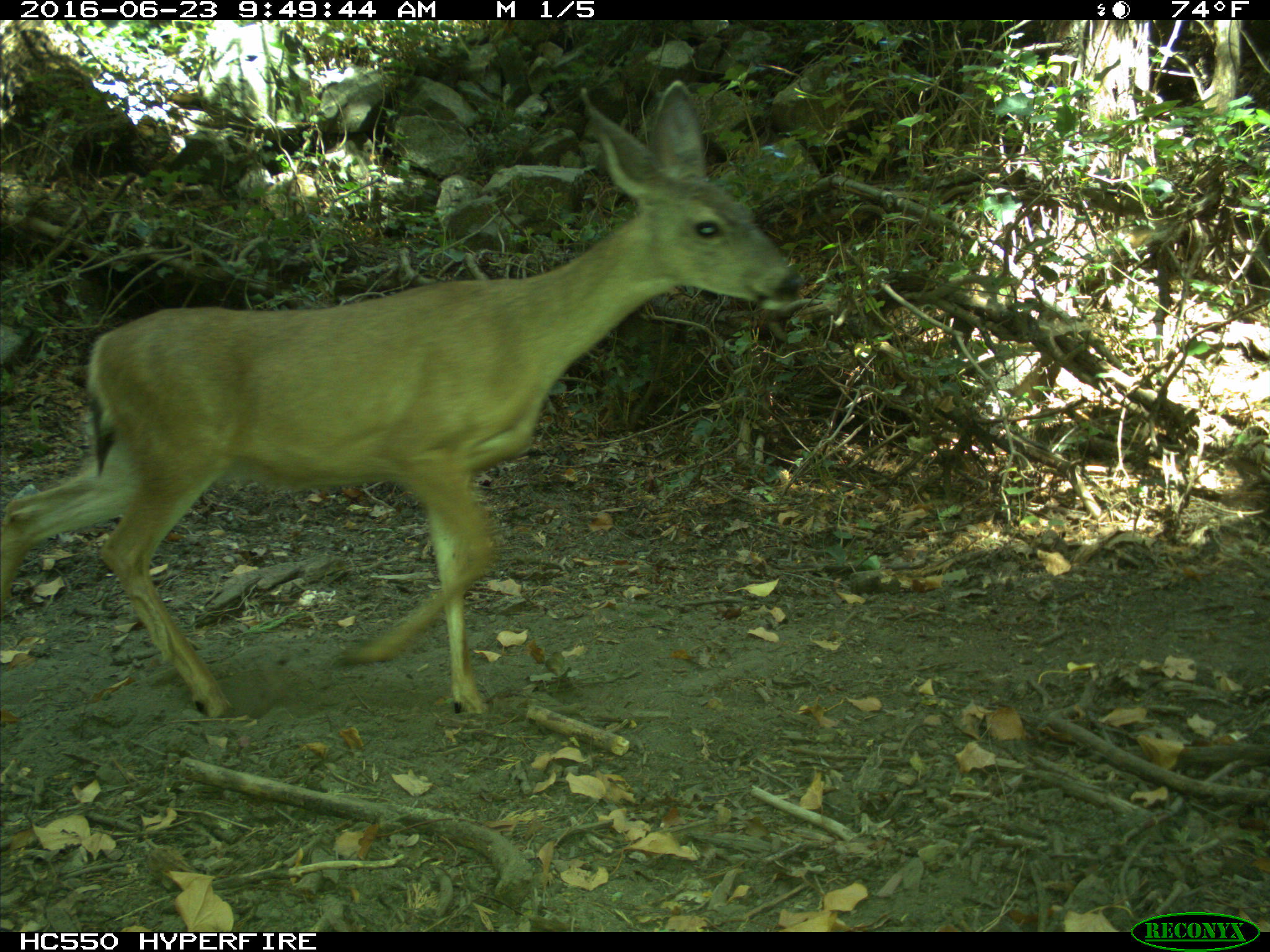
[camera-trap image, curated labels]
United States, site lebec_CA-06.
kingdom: Animalia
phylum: Chordata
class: Mammalia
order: Artiodactyla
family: Cervidae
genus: Odocoileus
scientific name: Odocoileus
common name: deer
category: unidentified deer